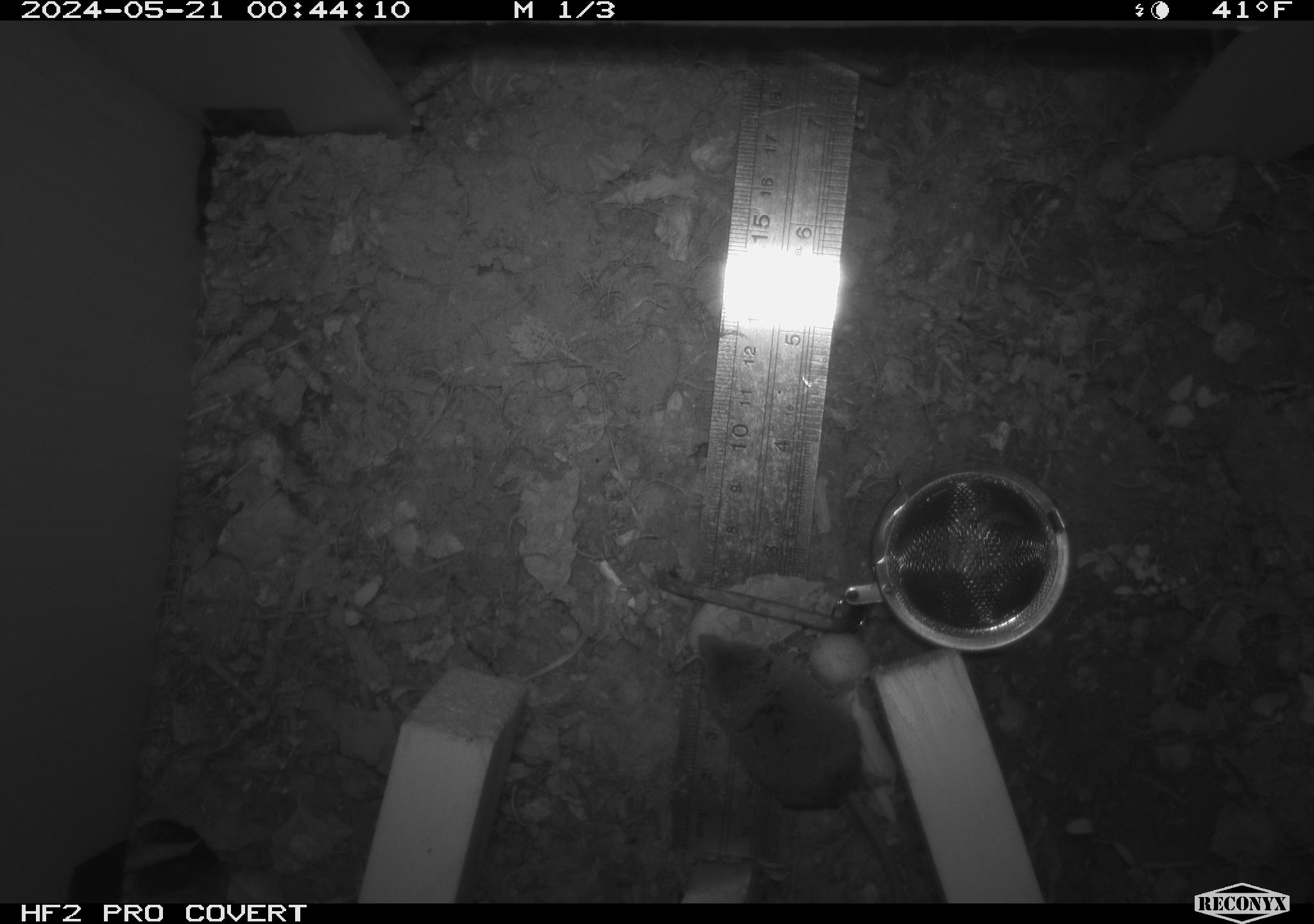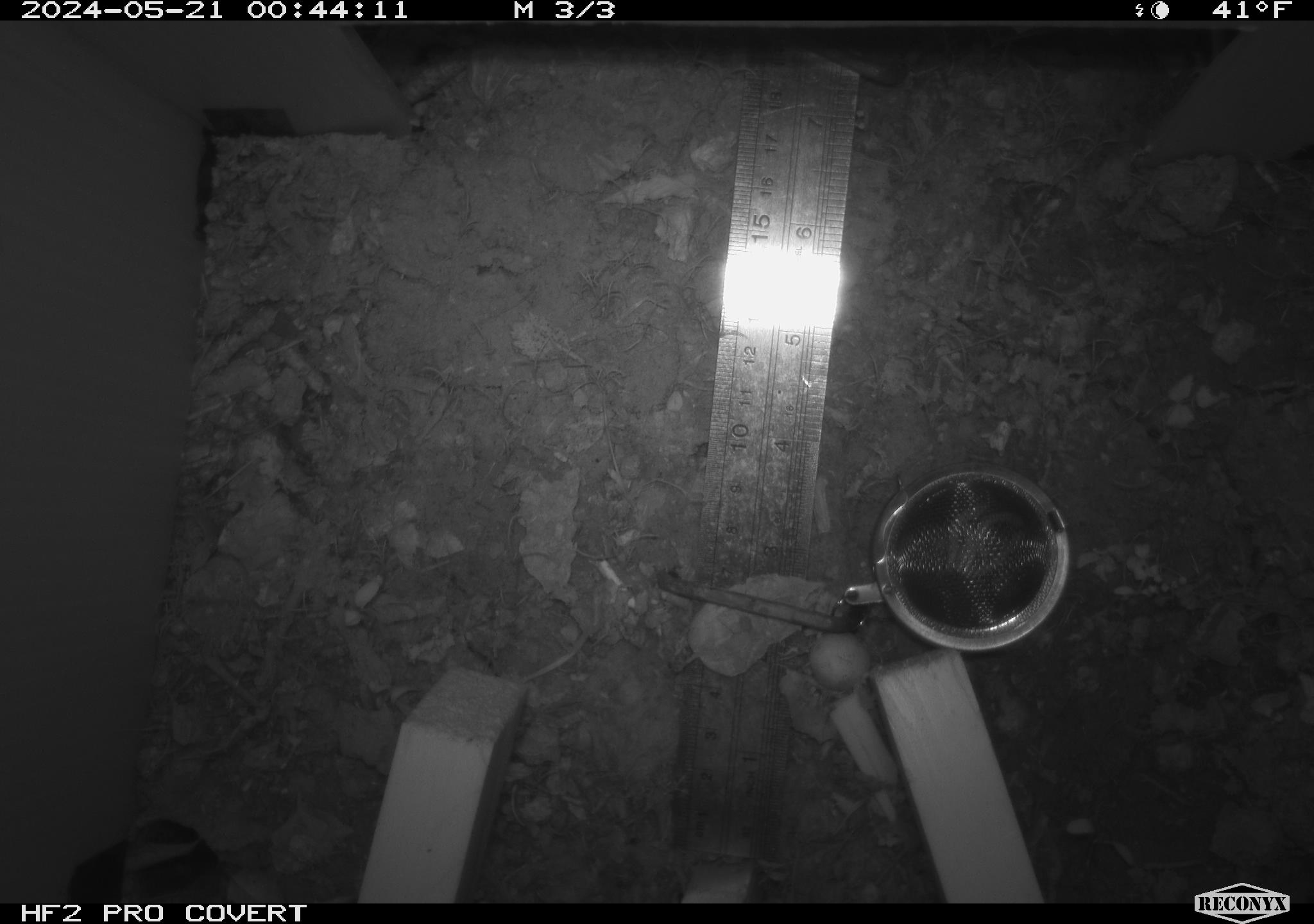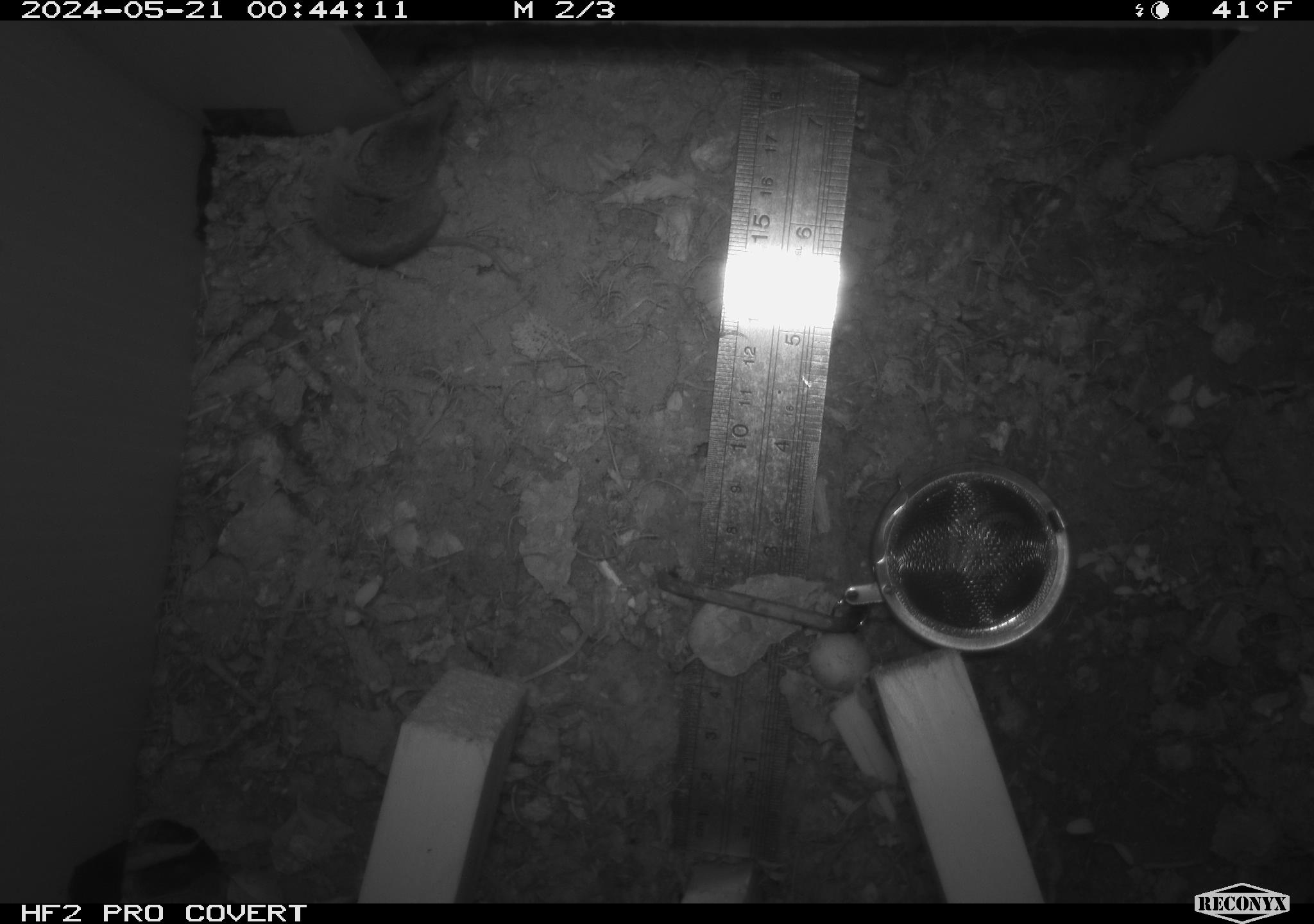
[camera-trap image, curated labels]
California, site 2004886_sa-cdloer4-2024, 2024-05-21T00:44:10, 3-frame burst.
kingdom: Animalia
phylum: Chordata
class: Mammalia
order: Rodentia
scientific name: Rodentia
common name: rodent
Rodent (Rodentia).